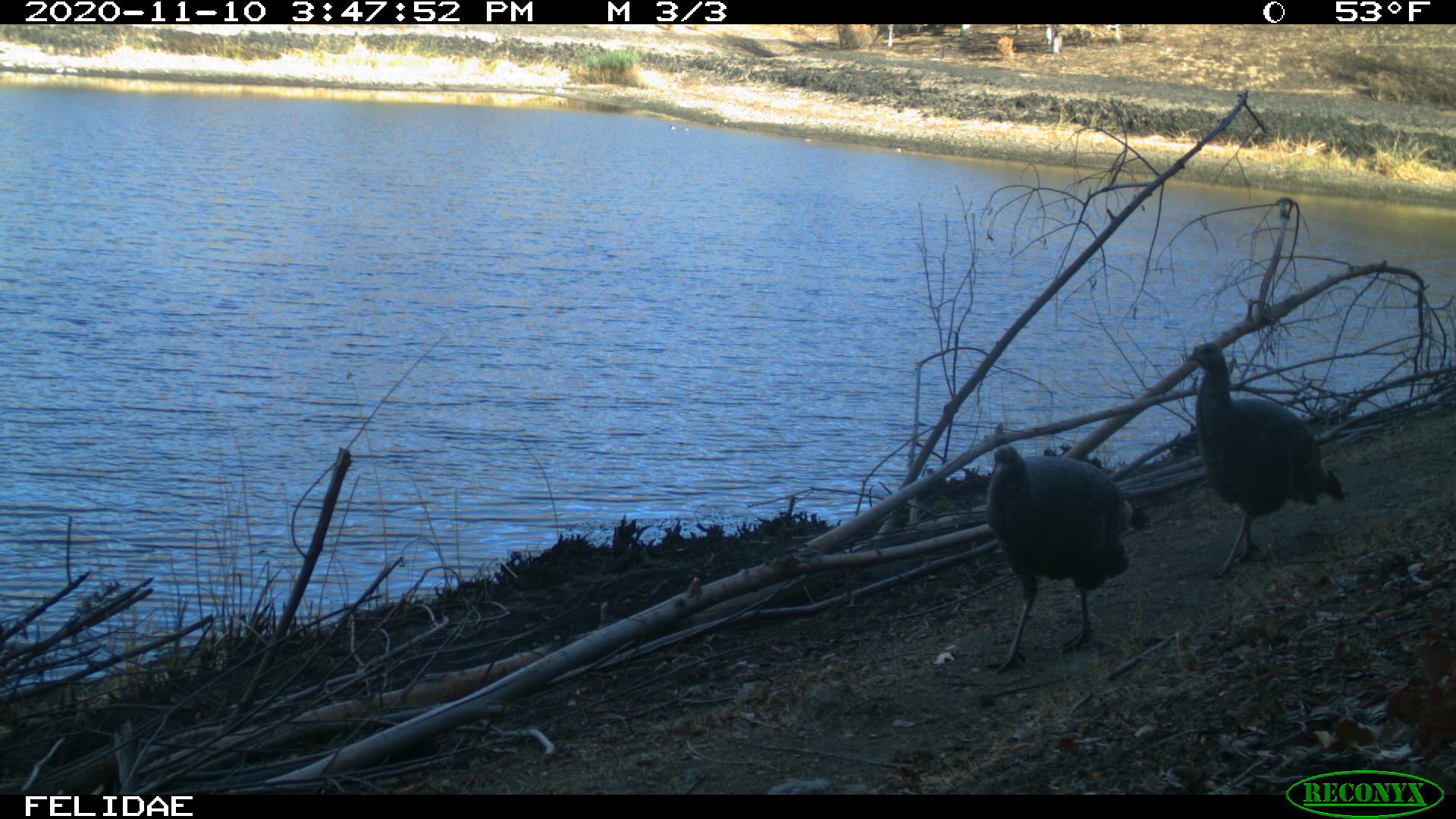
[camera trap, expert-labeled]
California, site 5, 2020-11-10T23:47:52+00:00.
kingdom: Animalia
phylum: Chordata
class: Aves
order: Galliformes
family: Phasianidae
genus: Meleagris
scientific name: Meleagris gallopavo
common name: turkey